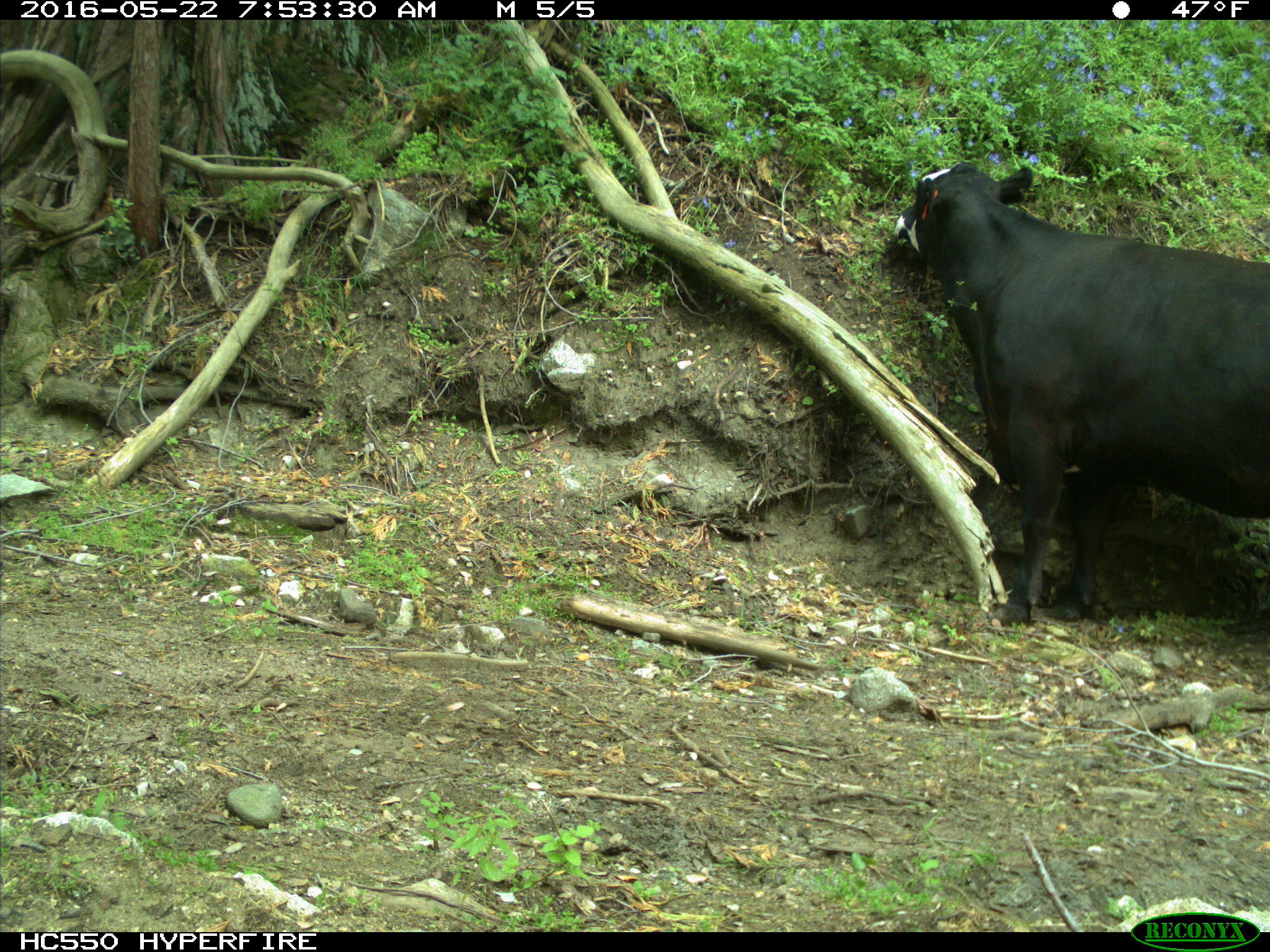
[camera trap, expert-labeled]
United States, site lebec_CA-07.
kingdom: Animalia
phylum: Chordata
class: Mammalia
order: Artiodactyla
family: Bovidae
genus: Bos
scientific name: Bos taurus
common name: domestic cow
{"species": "Bos taurus (domestic cow)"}